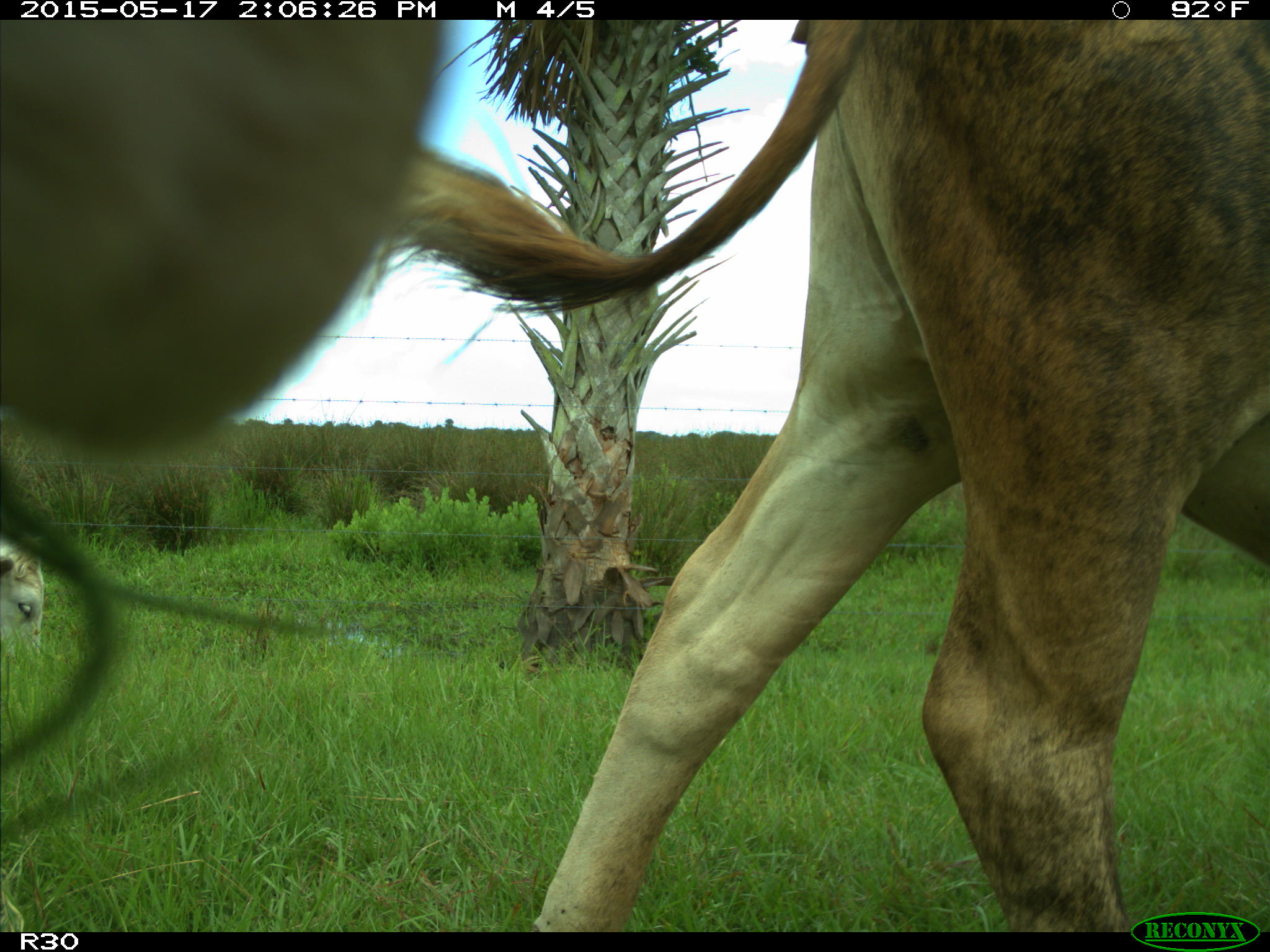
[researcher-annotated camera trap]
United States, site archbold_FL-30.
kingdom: Animalia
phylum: Chordata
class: Mammalia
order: Artiodactyla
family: Bovidae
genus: Bos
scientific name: Bos taurus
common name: domestic cow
Bos taurus (domestic cow).